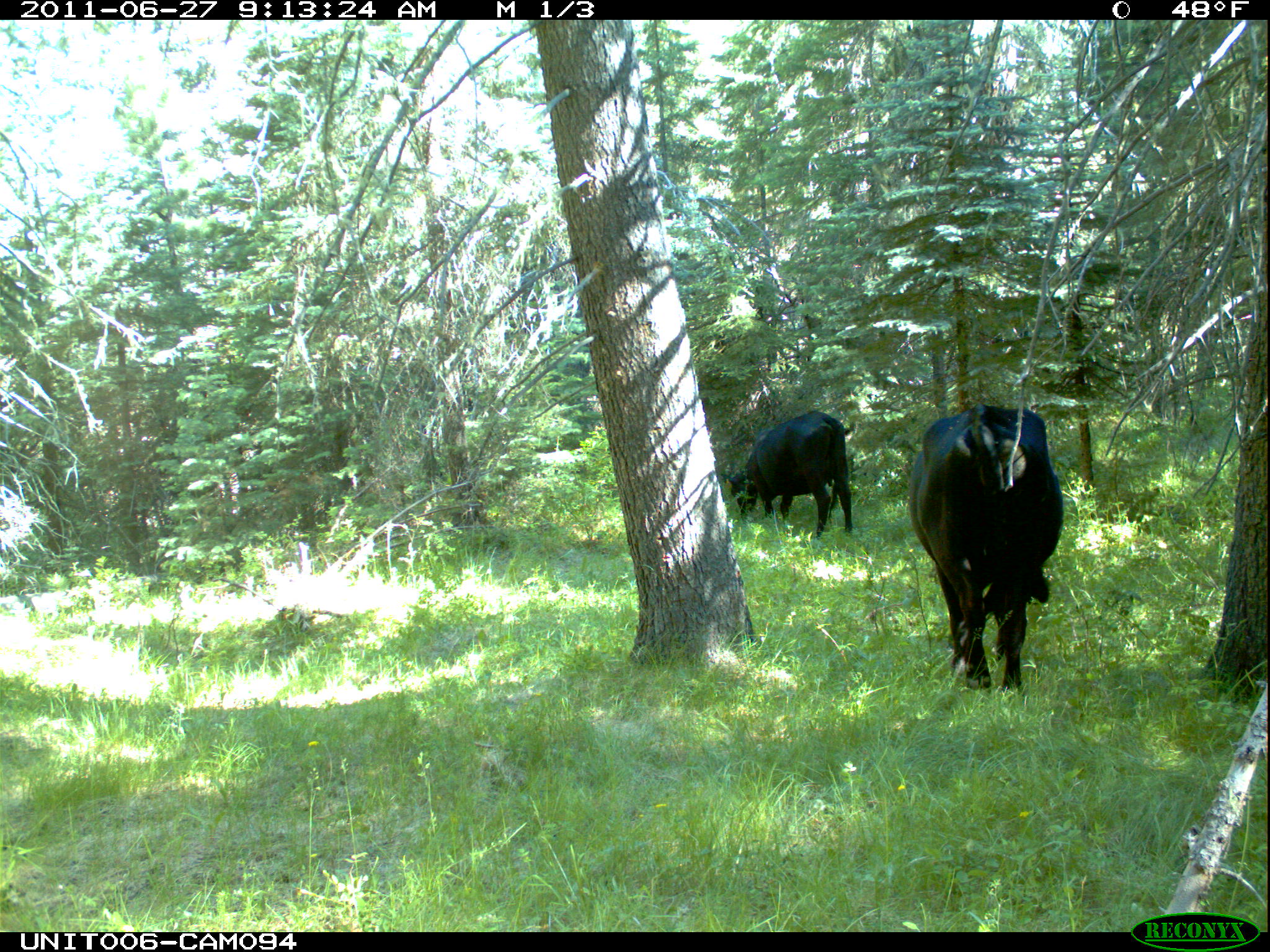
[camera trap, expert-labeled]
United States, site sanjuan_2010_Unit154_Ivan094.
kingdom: Animalia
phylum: Chordata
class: Mammalia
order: Artiodactyla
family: Bovidae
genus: Bos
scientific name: Bos taurus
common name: domestic cow